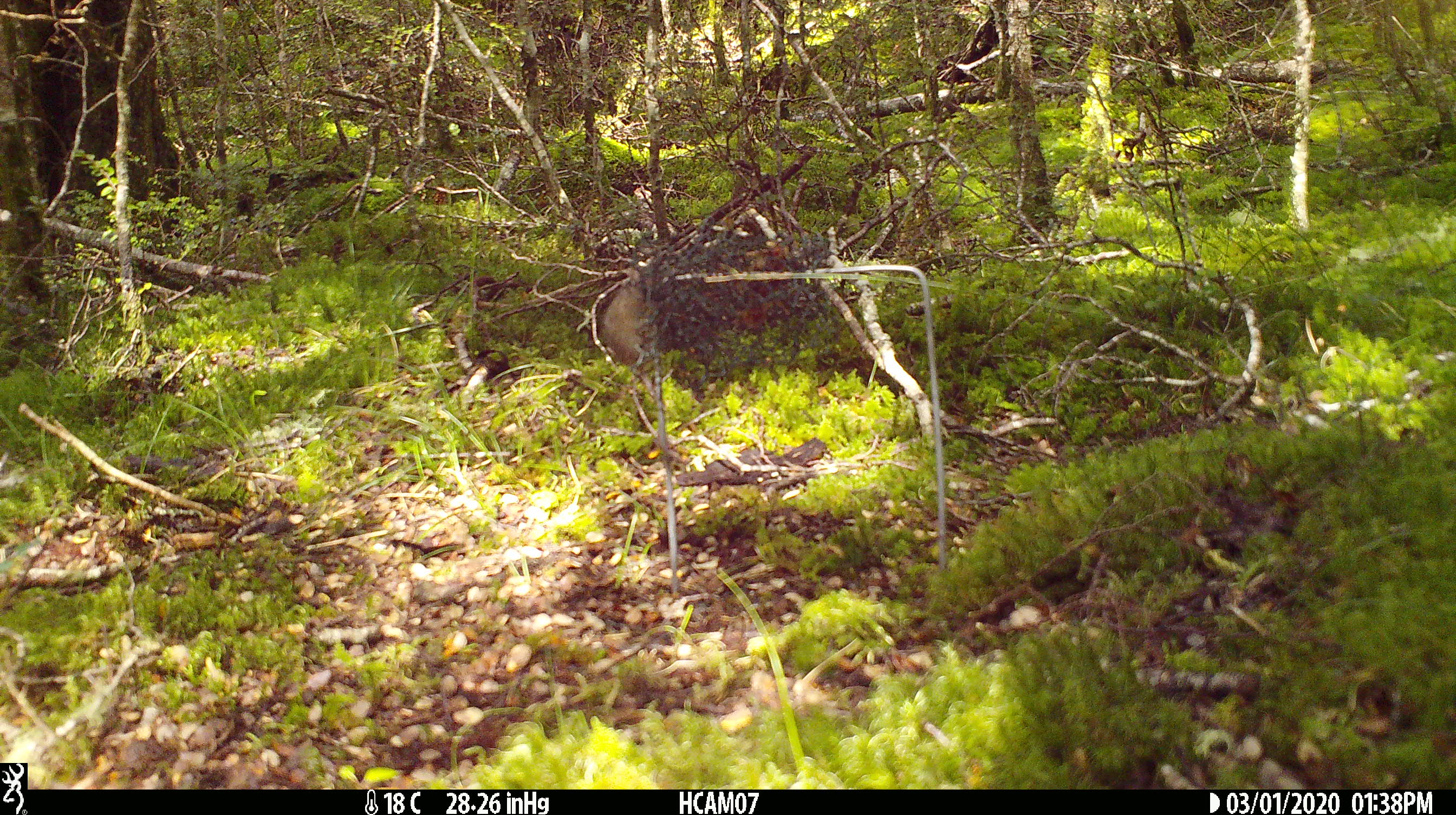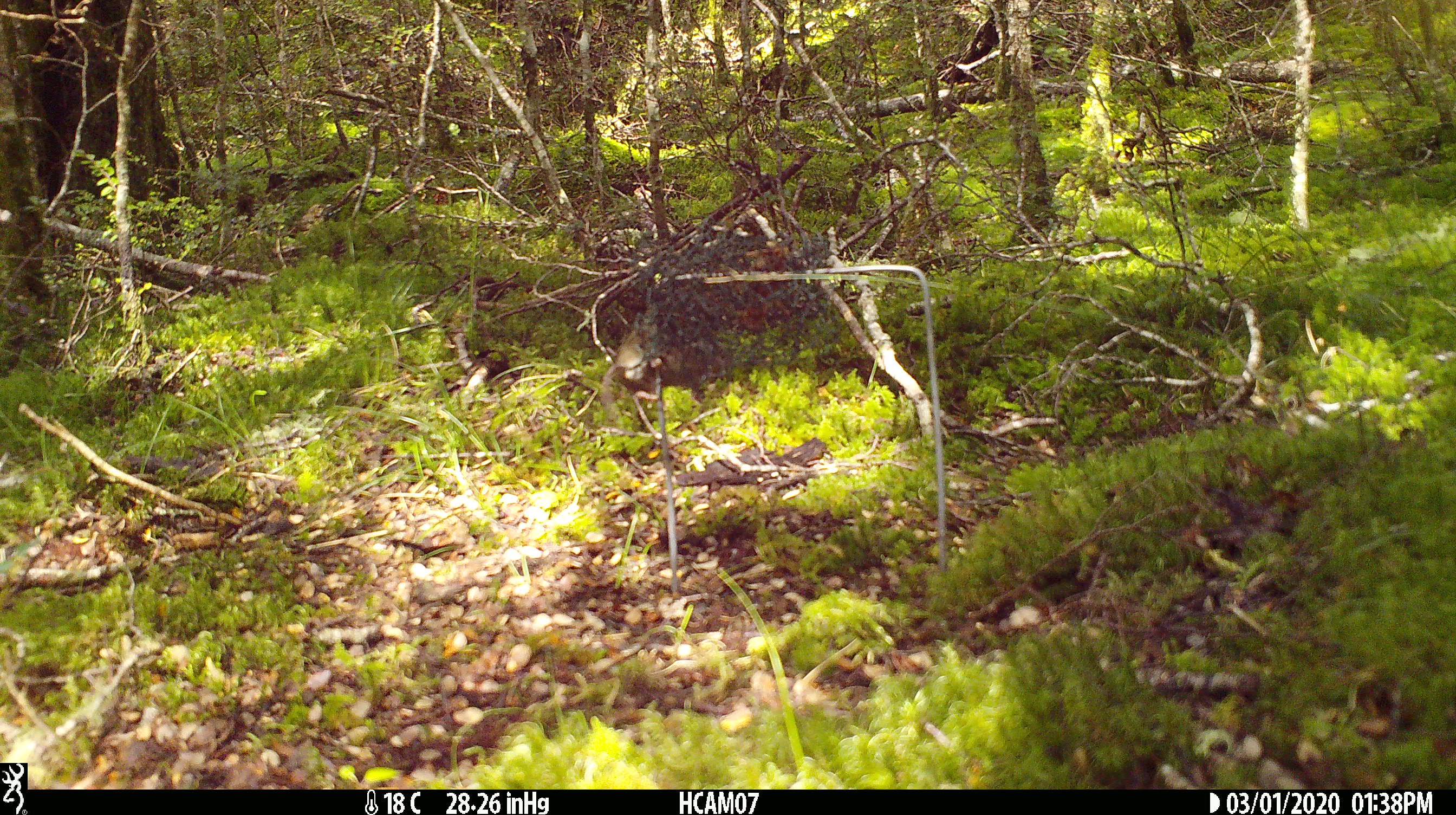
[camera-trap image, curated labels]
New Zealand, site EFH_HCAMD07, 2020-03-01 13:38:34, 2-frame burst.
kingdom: Animalia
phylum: Chordata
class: Mammalia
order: Rodentia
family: Muridae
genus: Mus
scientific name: Mus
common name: mouse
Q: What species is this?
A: Mouse (Mus).